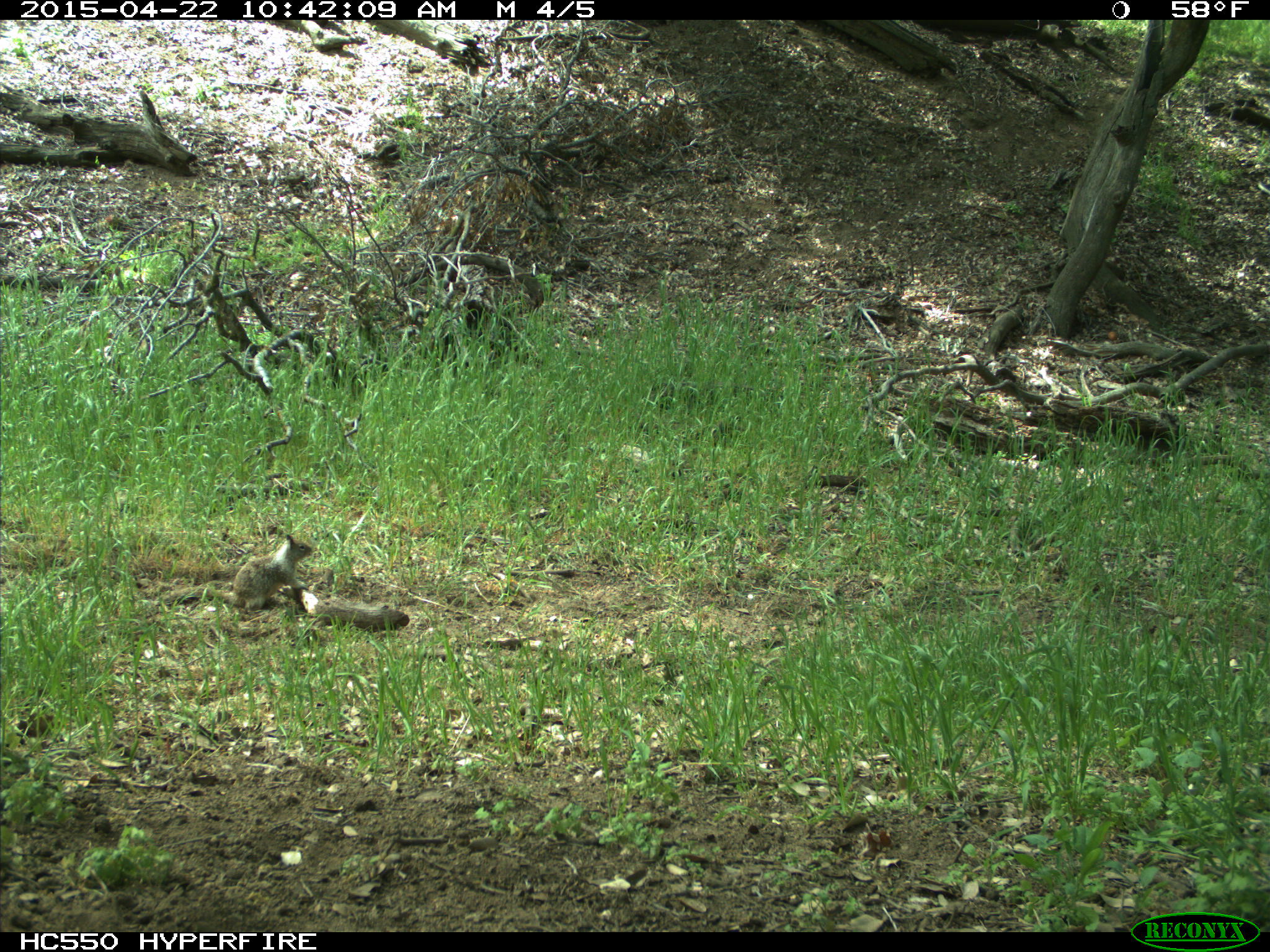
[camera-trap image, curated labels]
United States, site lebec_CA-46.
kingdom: Animalia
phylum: Chordata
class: Mammalia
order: Rodentia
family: Sciuridae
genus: Otospermophilus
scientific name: Otospermophilus beecheyi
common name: california ground squirrel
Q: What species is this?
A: Otospermophilus beecheyi (california ground squirrel).